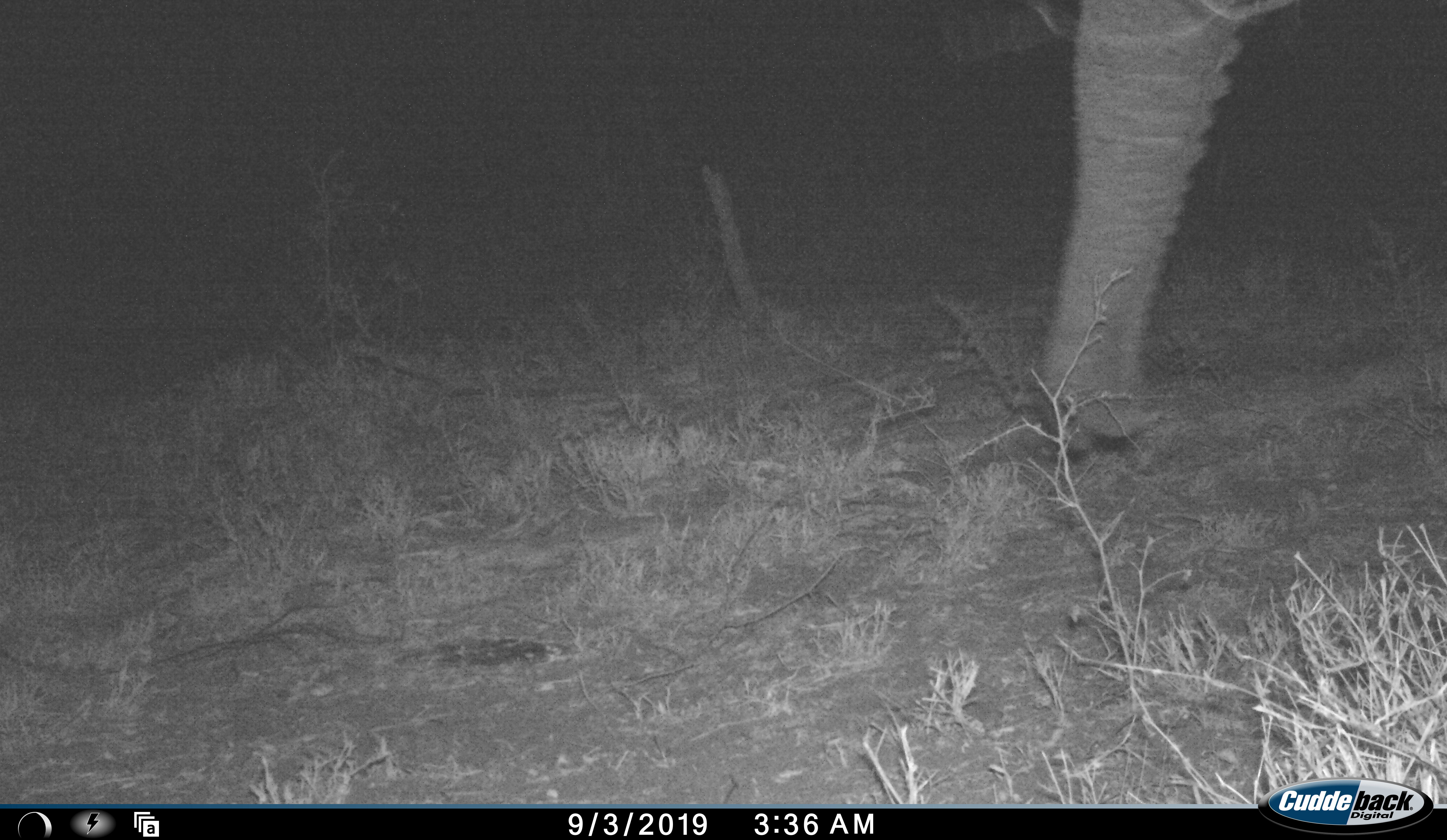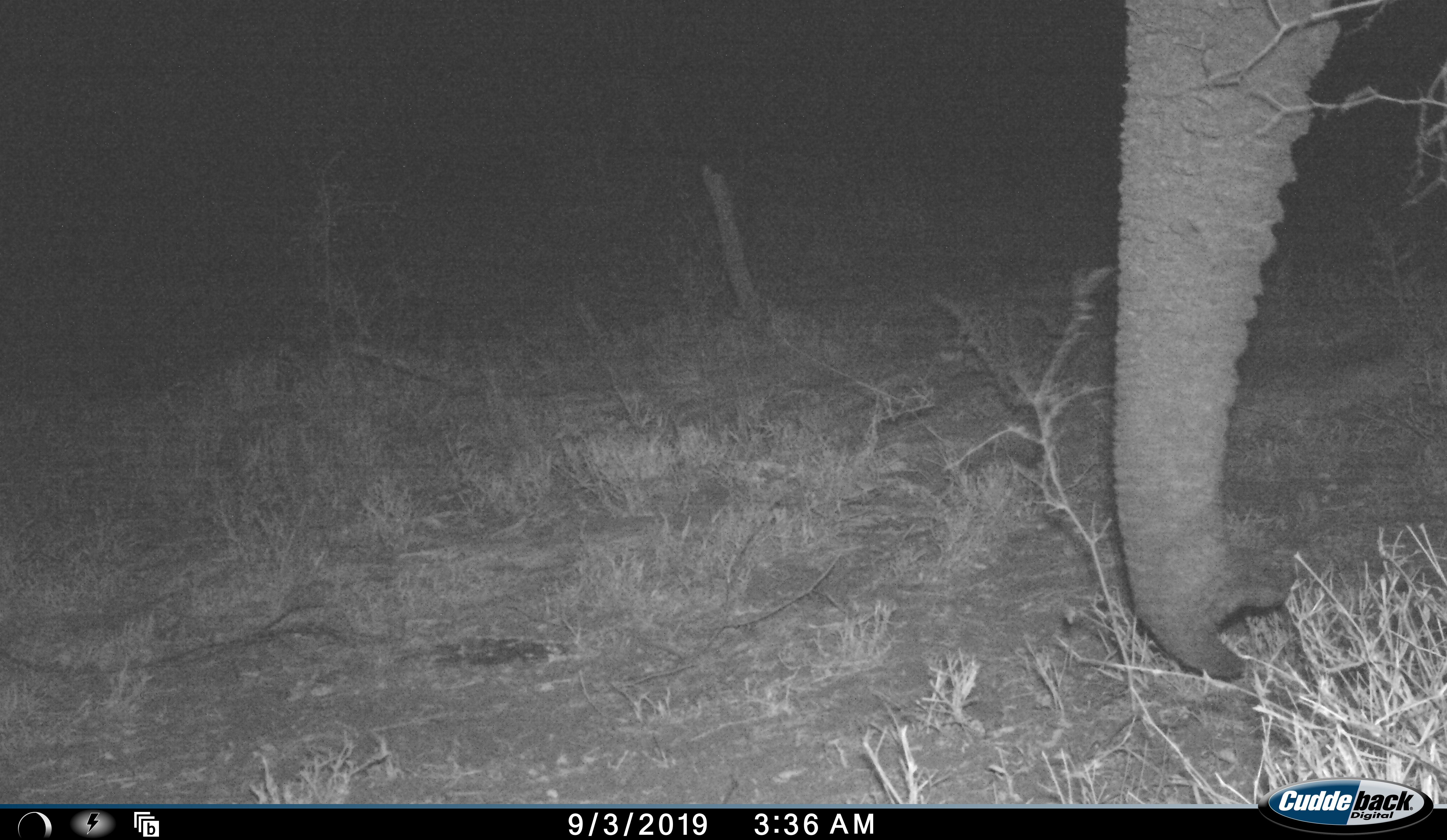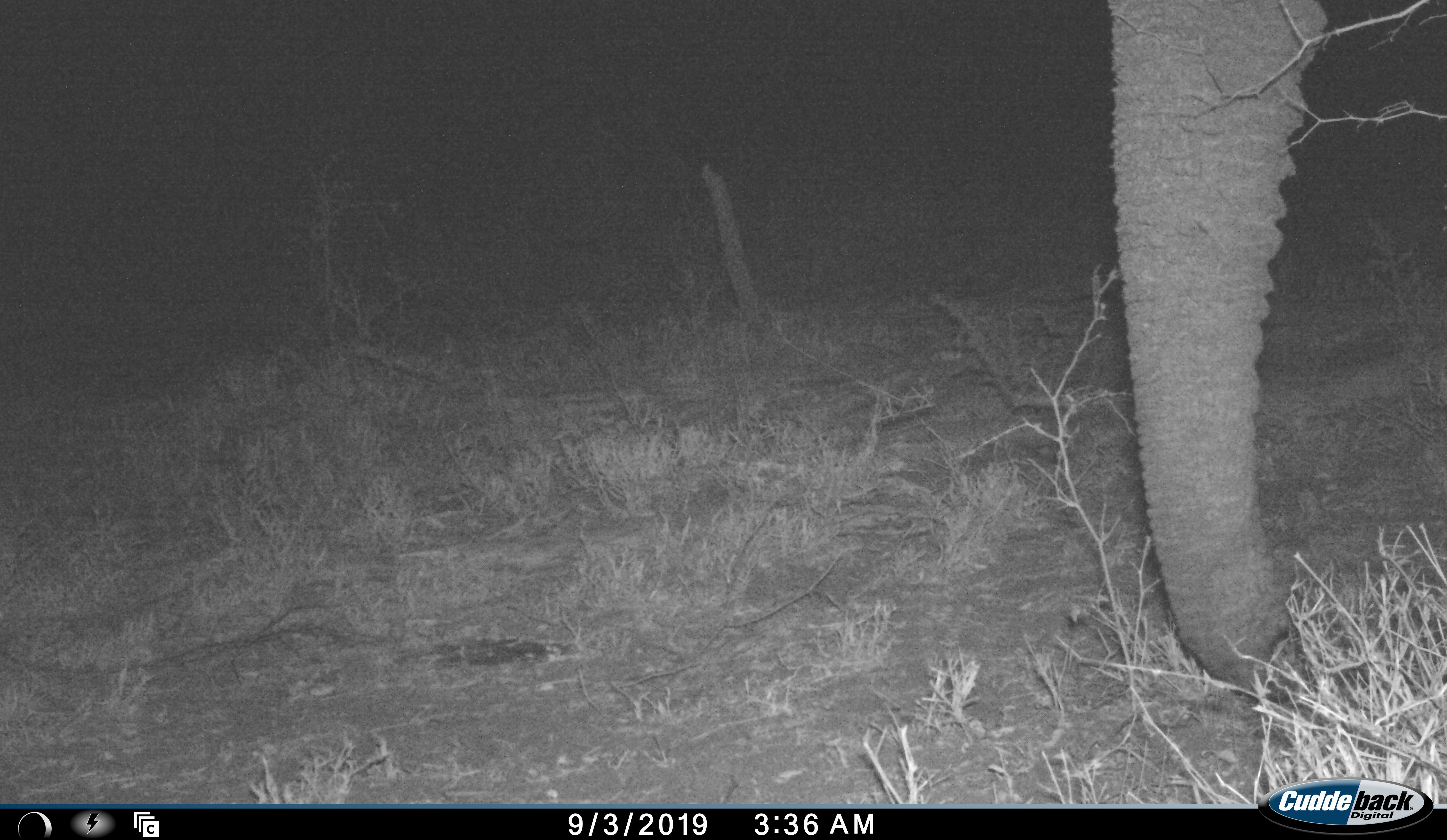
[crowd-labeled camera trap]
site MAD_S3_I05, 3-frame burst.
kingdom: Animalia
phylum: Chordata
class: Mammalia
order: Proboscidea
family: Elephantidae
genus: Loxodonta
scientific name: Loxodonta africana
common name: african bush elephant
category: elephant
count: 1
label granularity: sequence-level